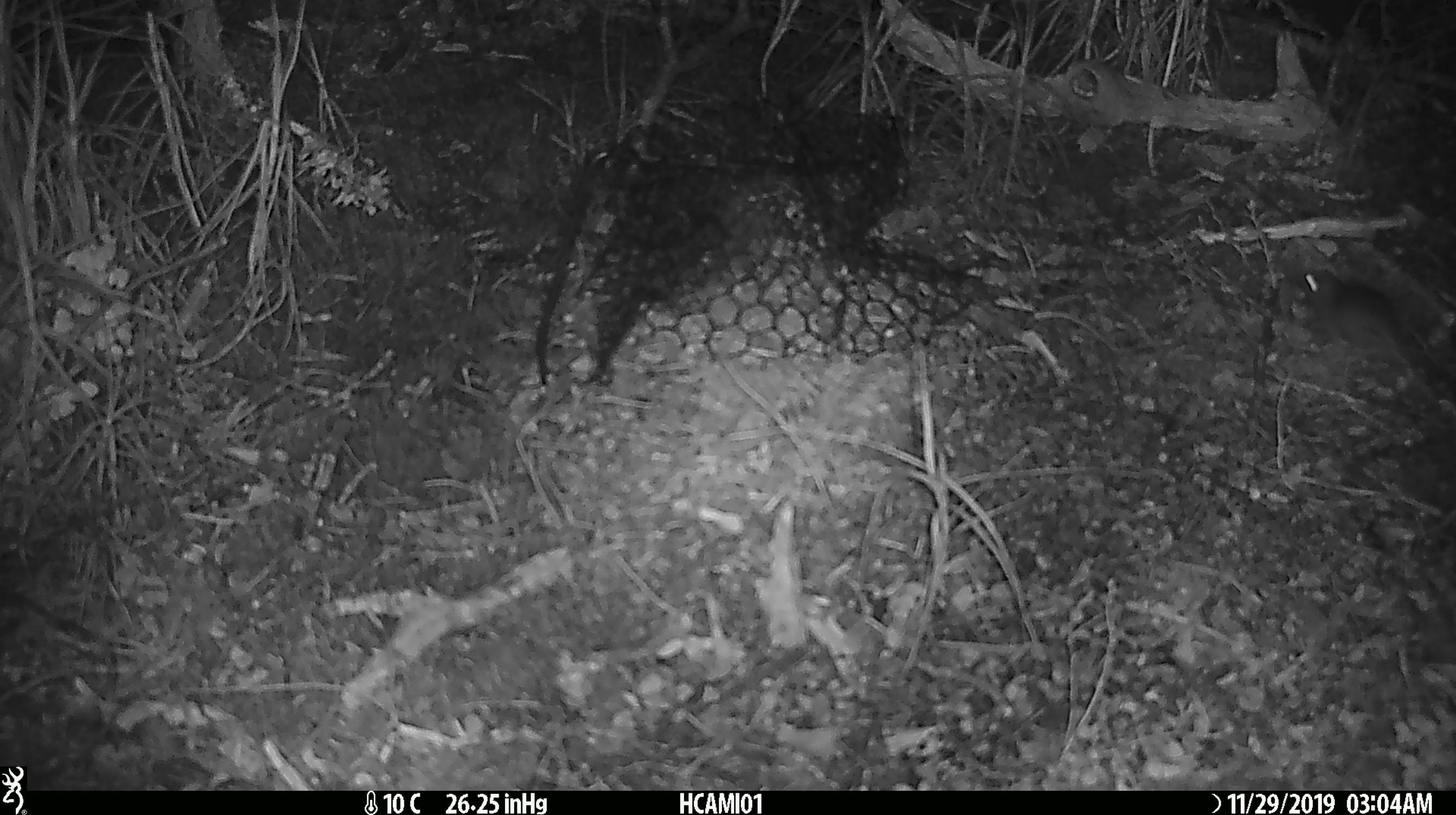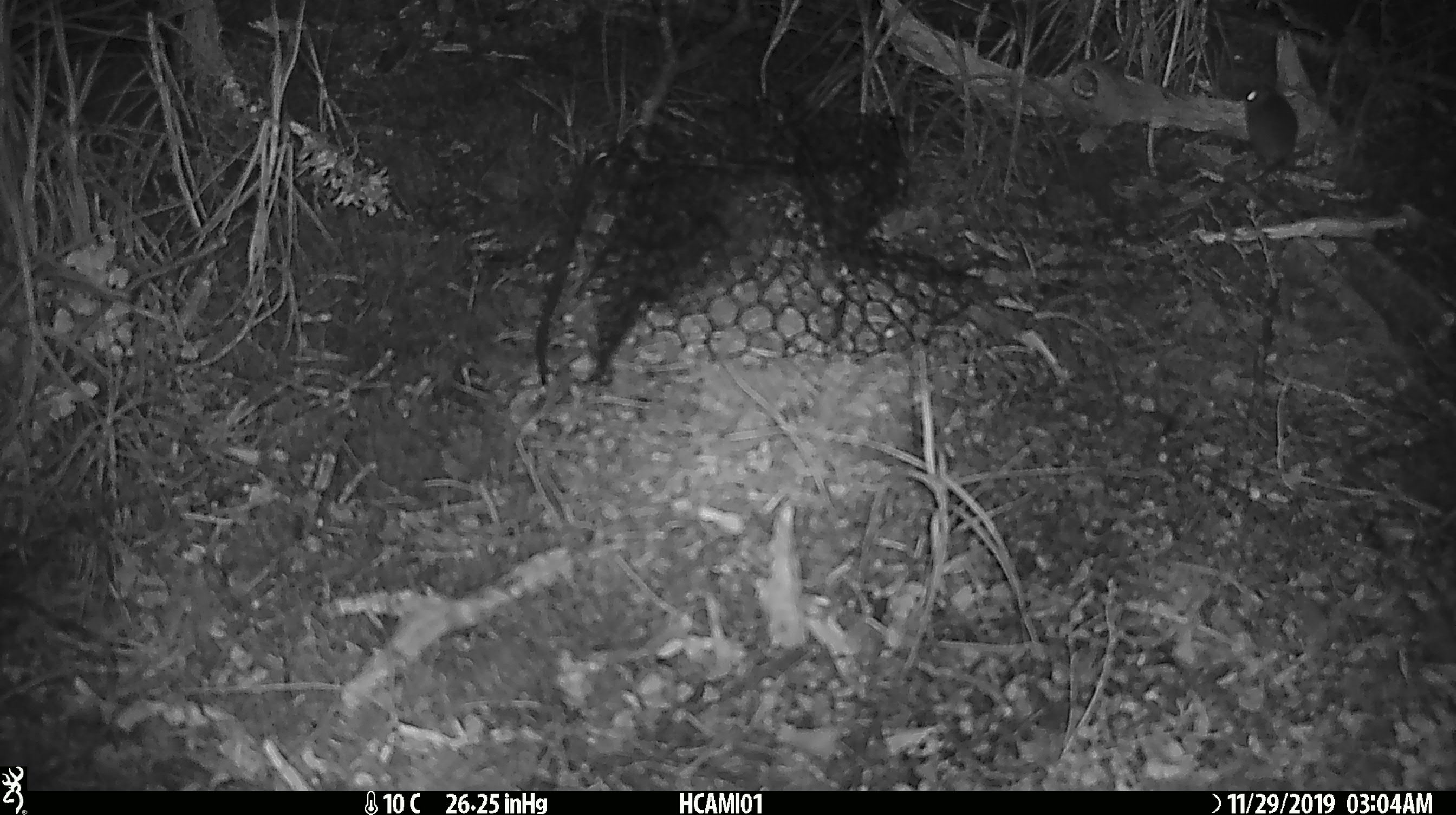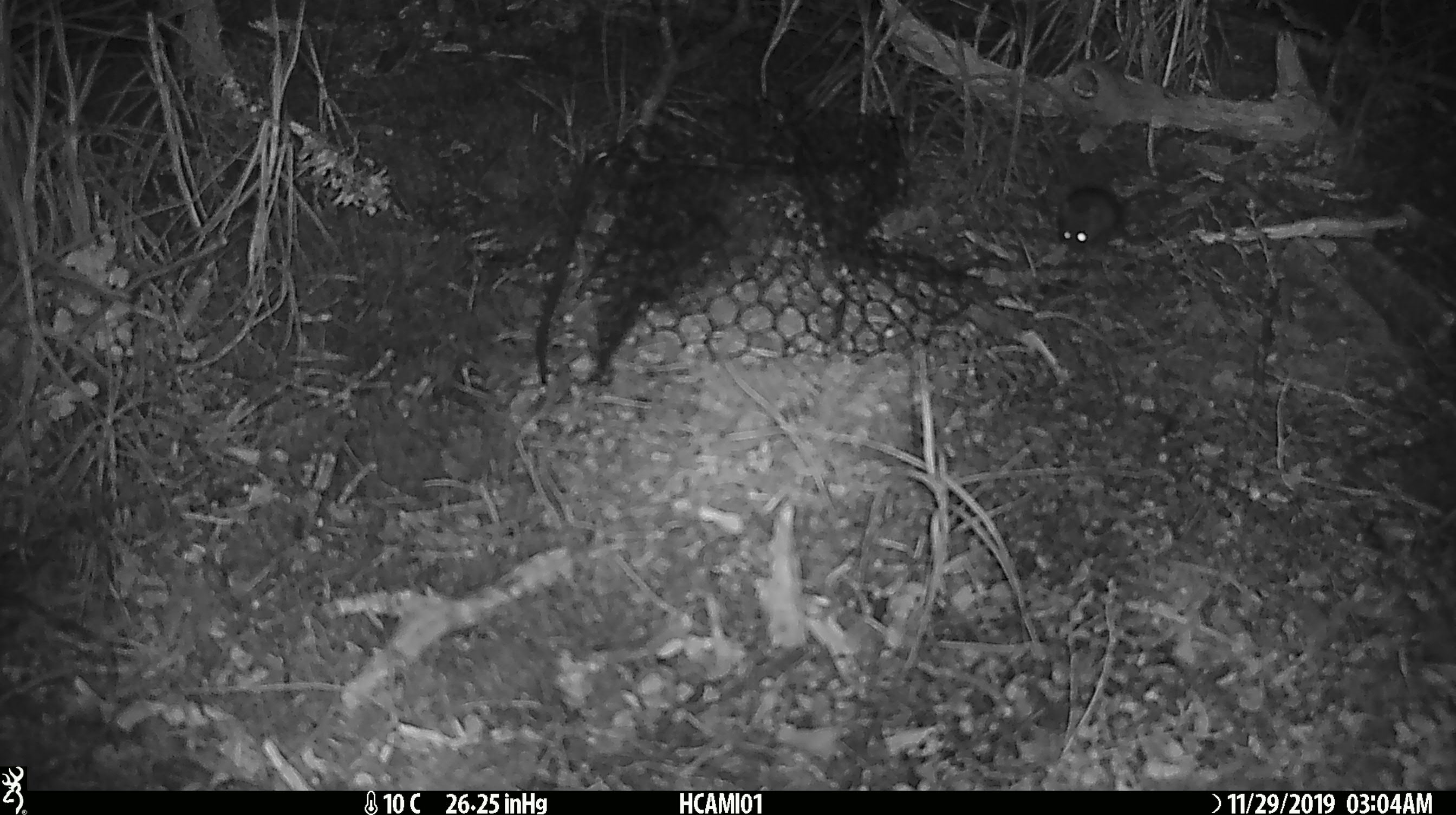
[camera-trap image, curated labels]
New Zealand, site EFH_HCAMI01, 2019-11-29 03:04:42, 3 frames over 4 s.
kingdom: Animalia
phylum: Chordata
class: Mammalia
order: Rodentia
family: Muridae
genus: Mus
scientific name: Mus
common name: mouse